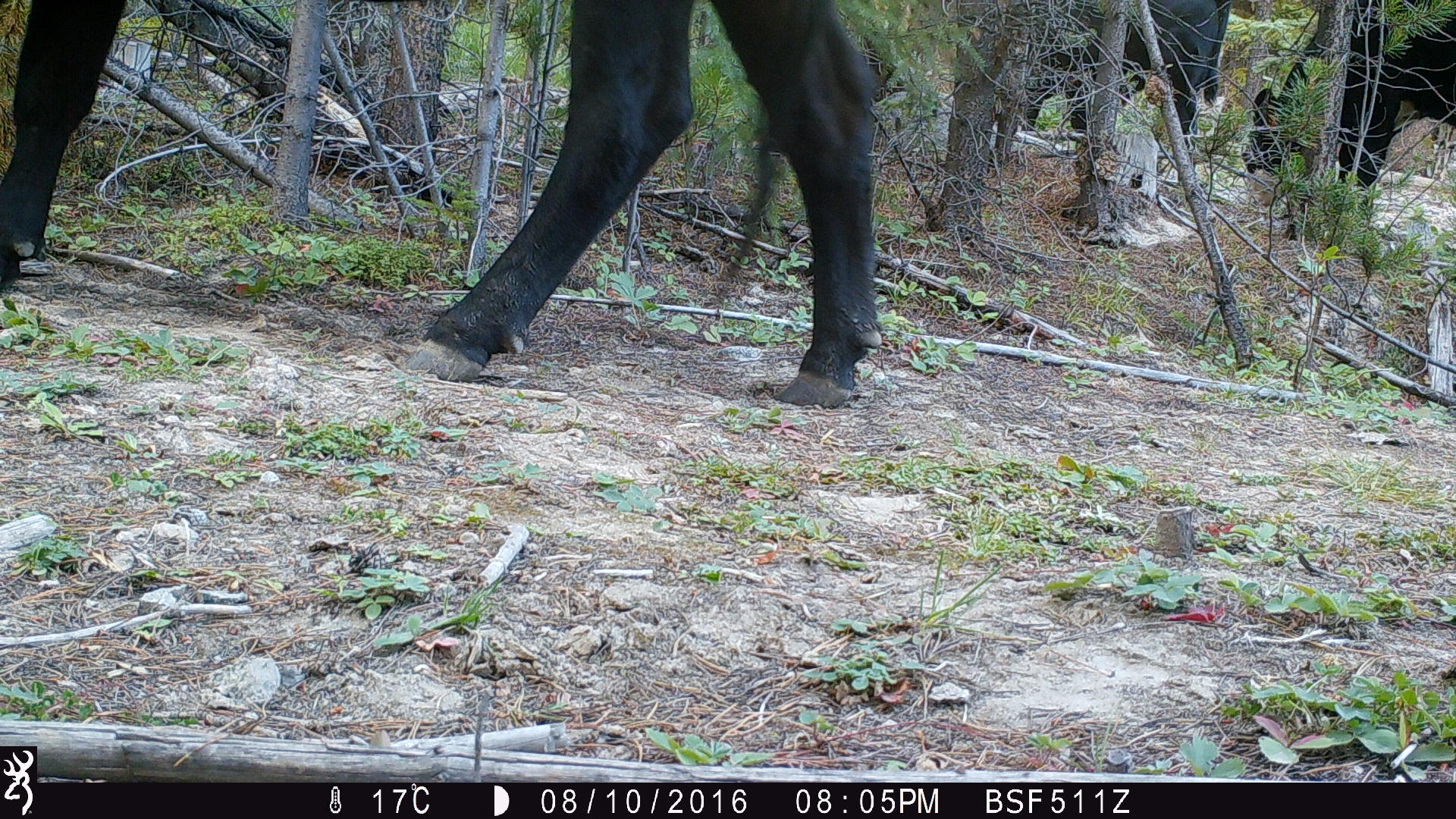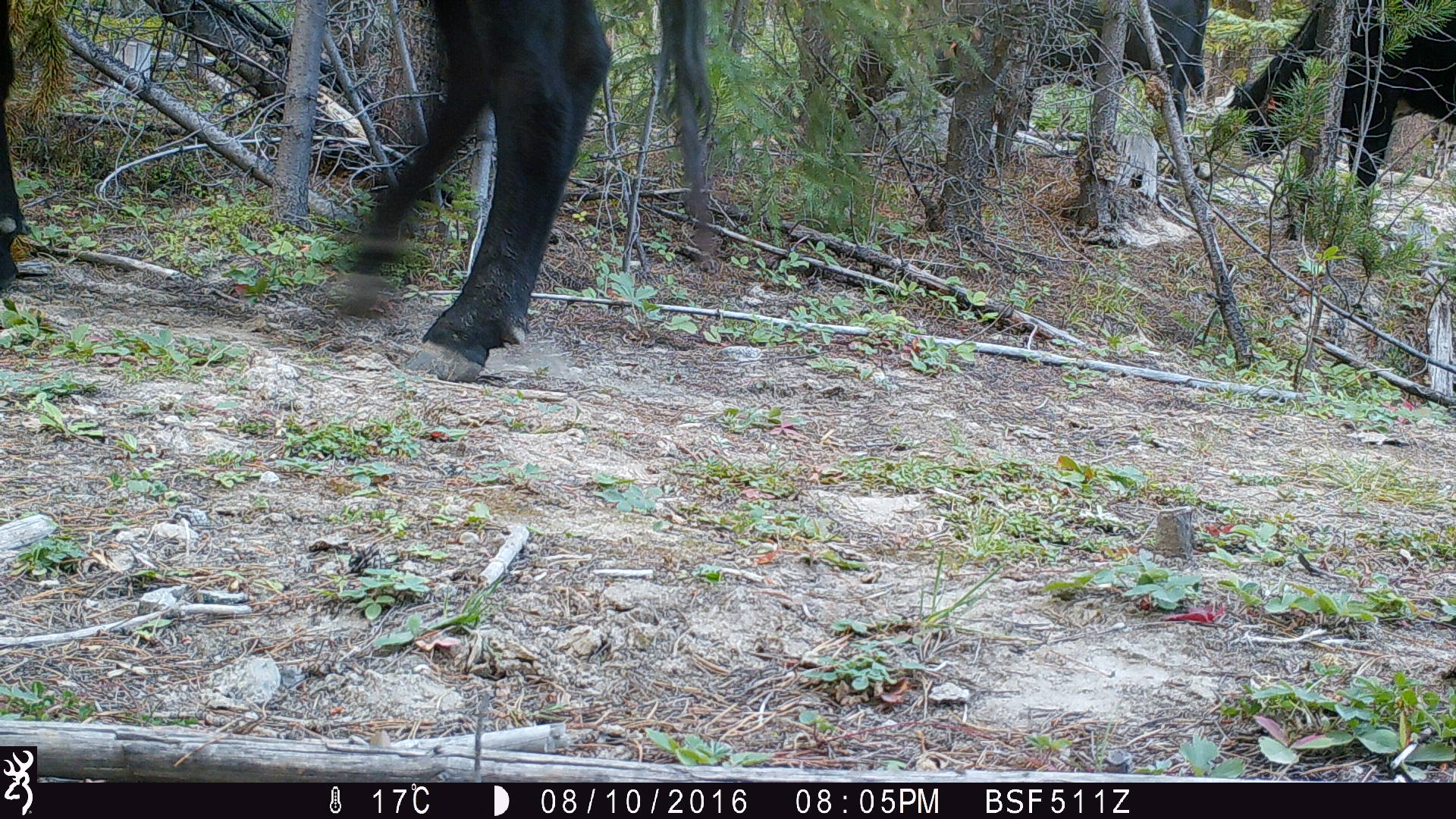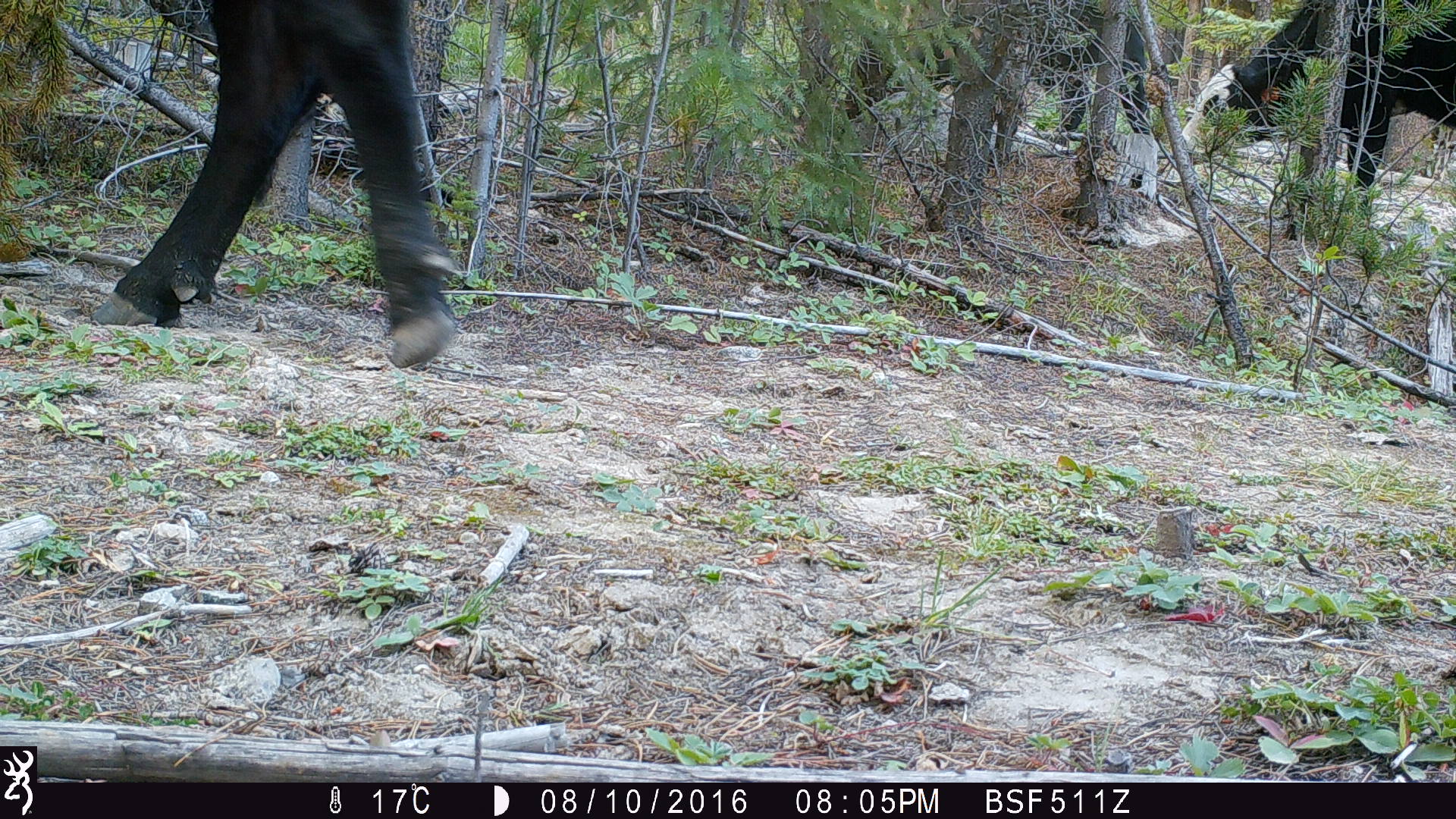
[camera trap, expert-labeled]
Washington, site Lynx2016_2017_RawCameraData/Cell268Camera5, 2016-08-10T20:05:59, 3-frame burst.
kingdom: Animalia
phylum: Chordata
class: Mammalia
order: Artiodactyla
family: Bovidae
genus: Bos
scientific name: Bos taurus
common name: domestic cattle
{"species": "domestic cattle (Bos taurus)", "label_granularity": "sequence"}